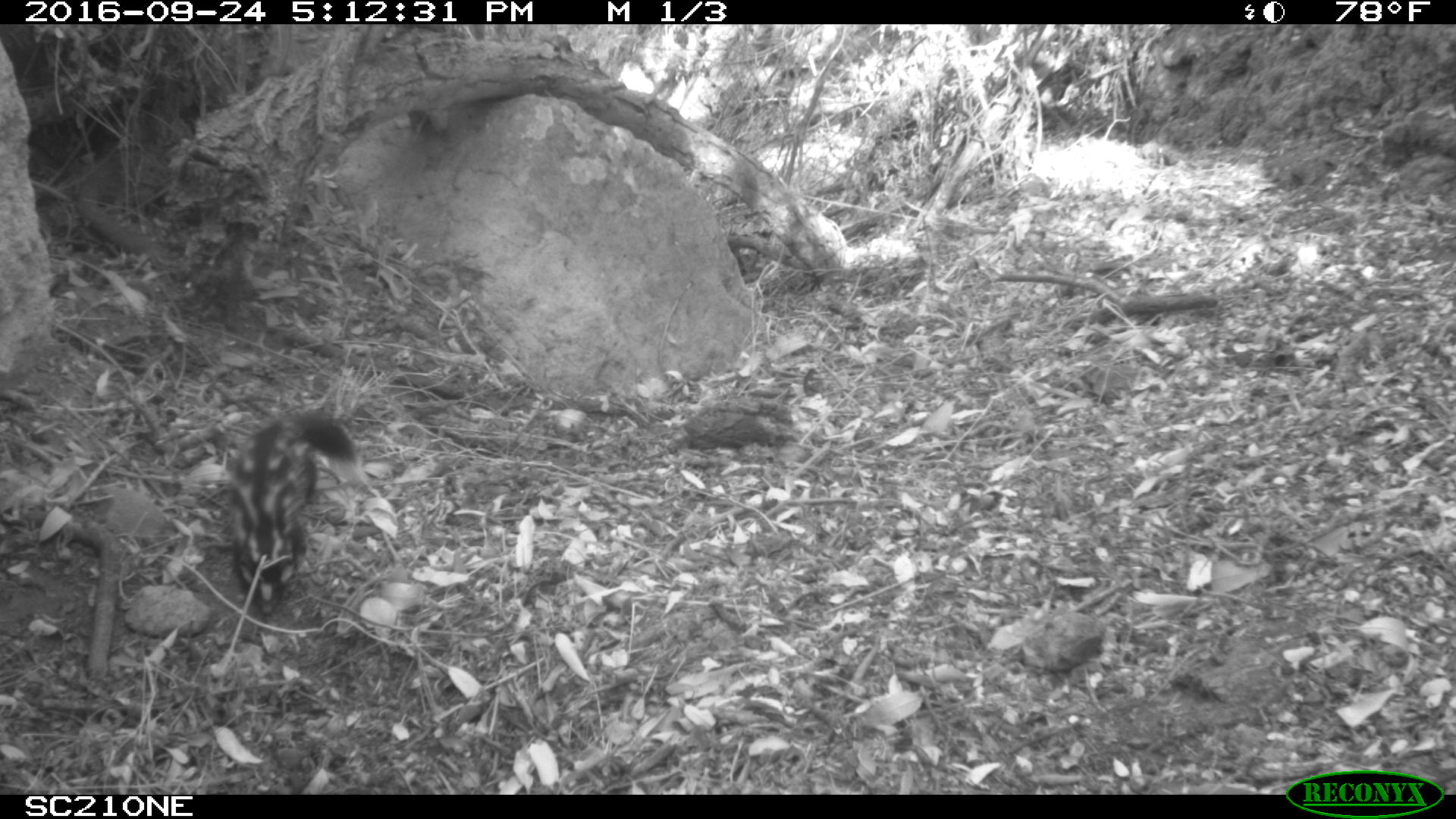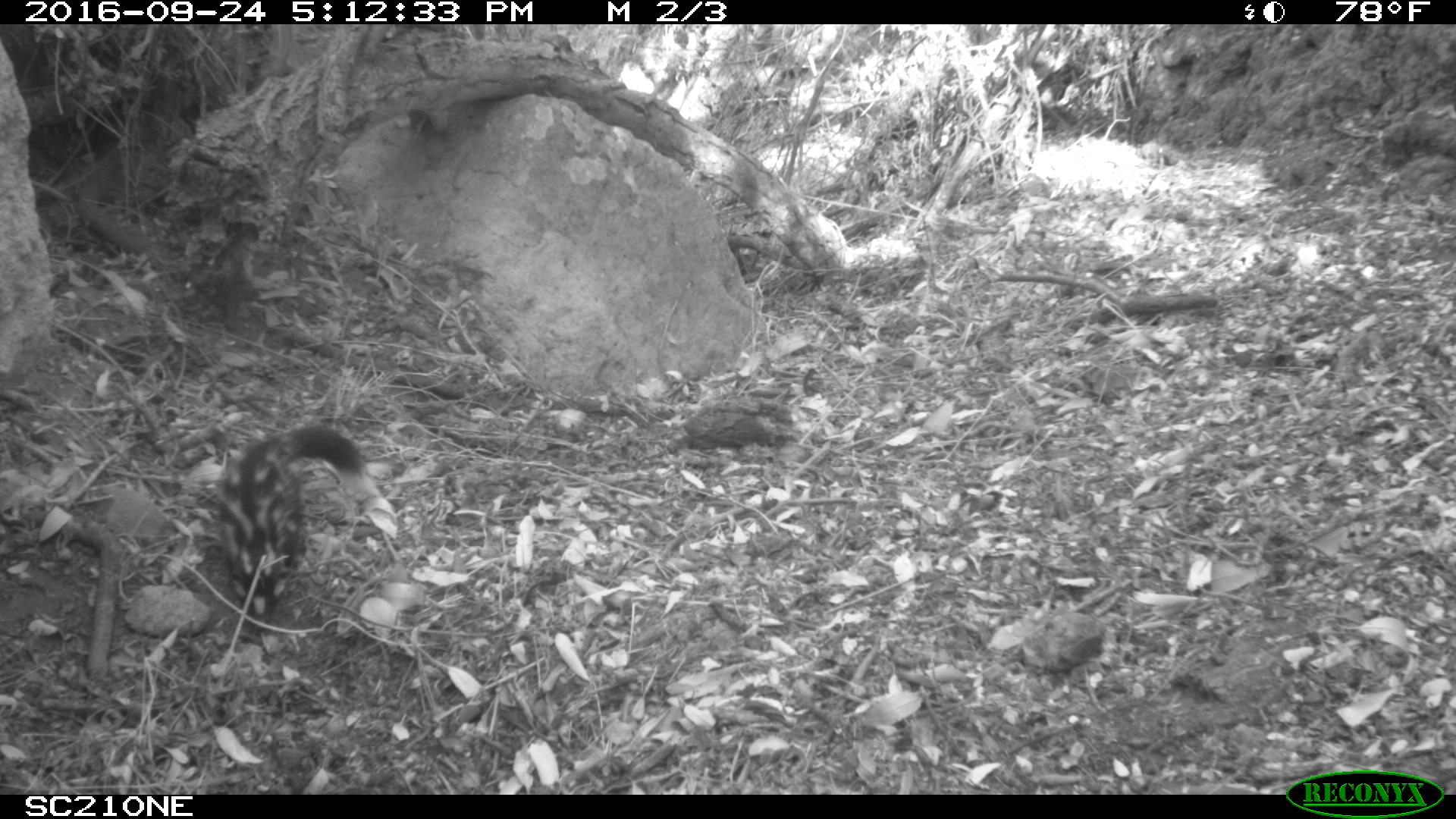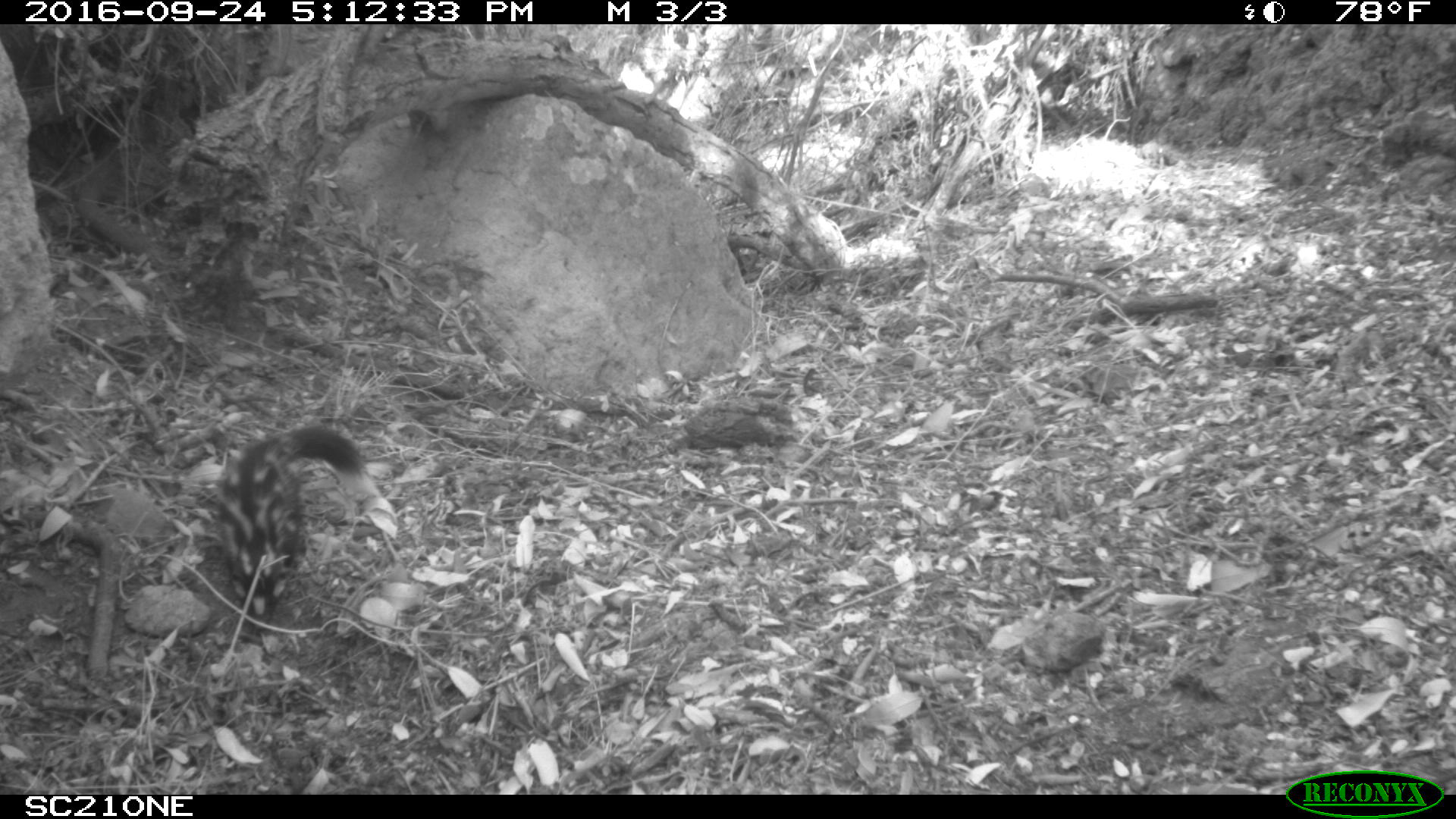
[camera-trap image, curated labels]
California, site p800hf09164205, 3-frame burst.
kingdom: Animalia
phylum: Chordata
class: Mammalia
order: Carnivora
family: Mephitidae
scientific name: Mephitidae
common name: skunk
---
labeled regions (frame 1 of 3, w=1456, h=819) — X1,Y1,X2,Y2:
skunk: 230,413,363,623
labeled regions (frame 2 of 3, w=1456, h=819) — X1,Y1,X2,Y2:
skunk: 217,425,378,630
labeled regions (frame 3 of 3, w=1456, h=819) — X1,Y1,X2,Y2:
skunk: 218,425,378,630